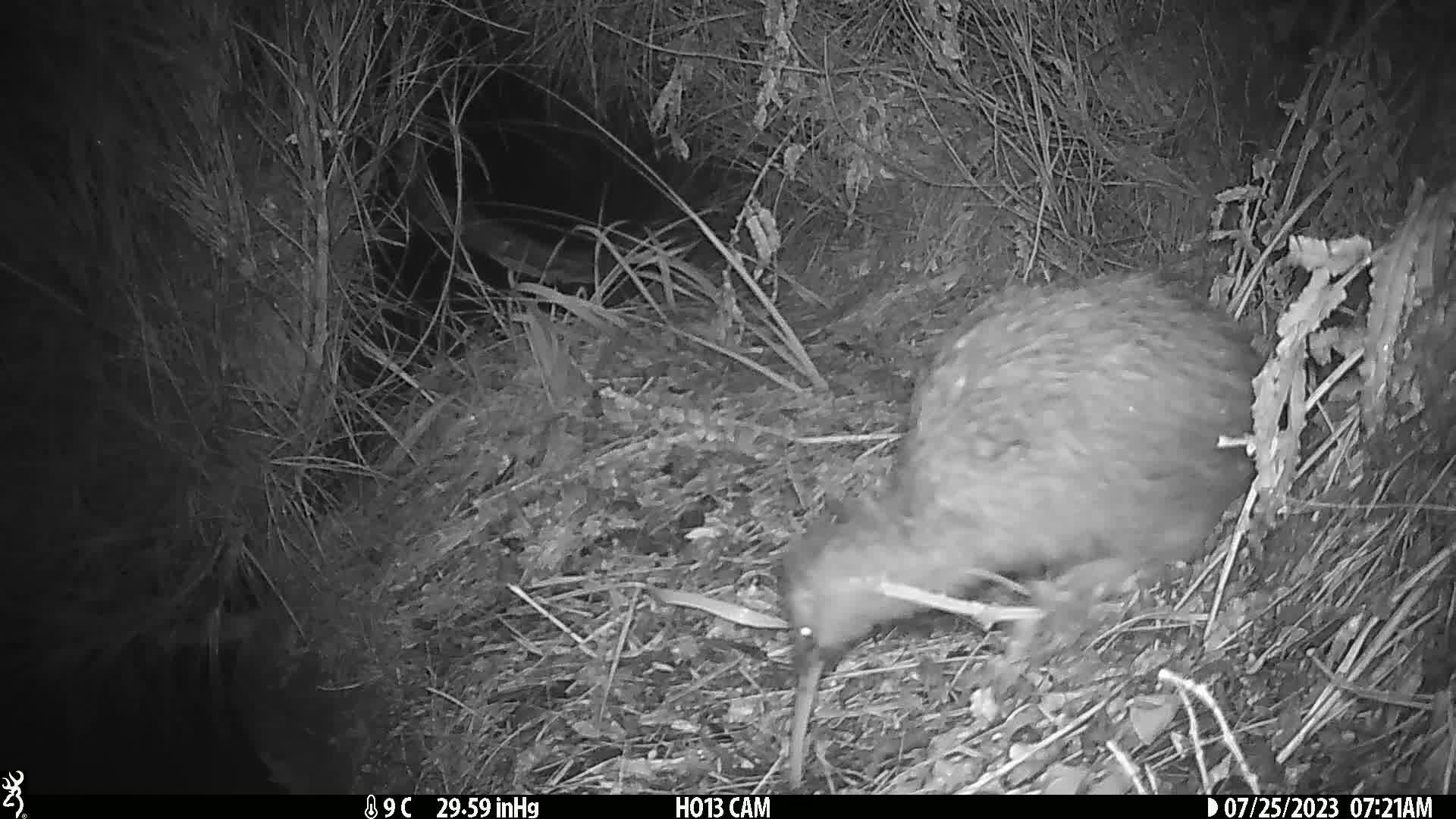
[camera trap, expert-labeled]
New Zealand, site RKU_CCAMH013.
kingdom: Animalia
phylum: Chordata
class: Aves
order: Apterygiformes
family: Apterygidae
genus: Apteryx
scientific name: Apteryx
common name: kiwi